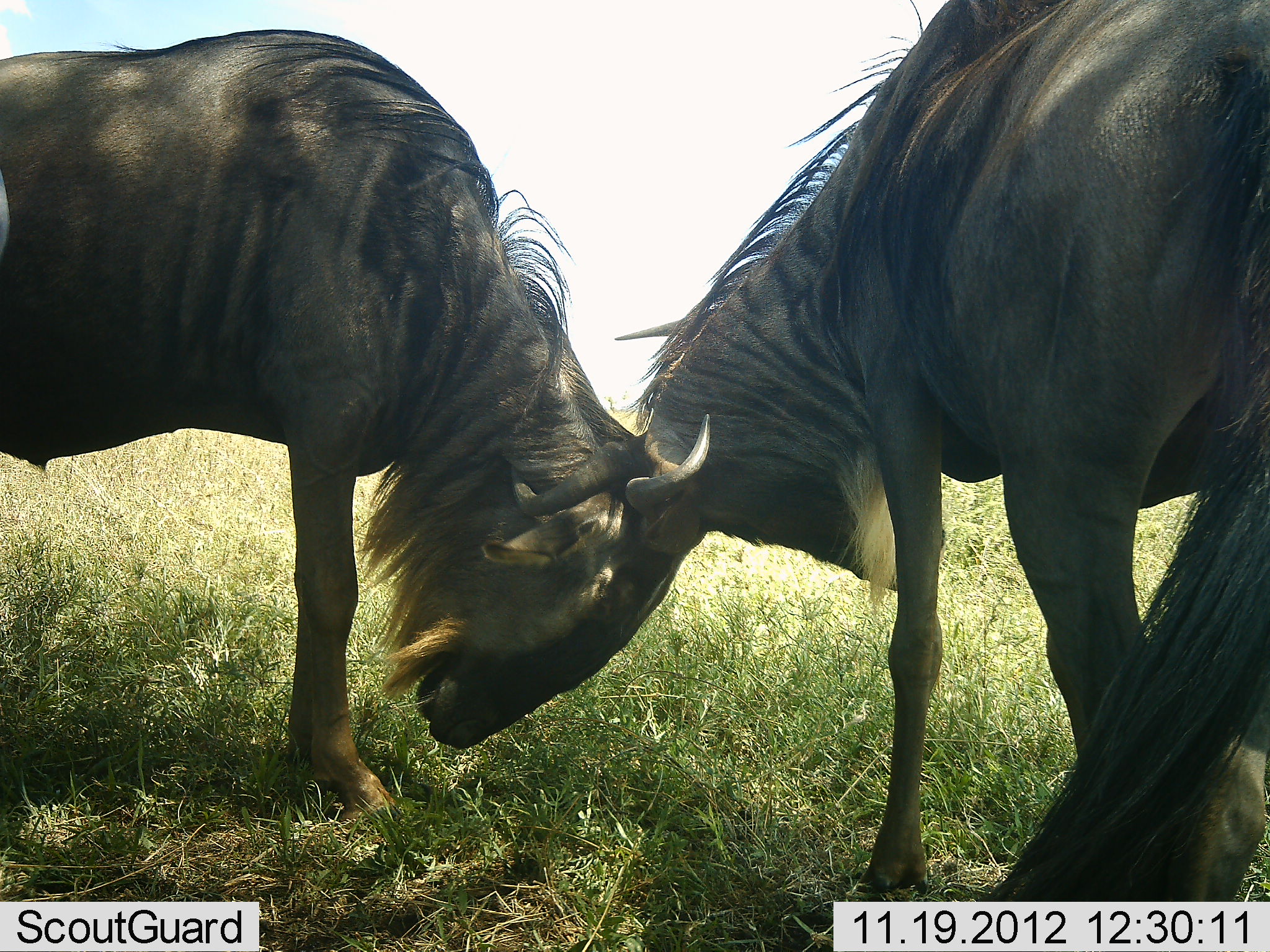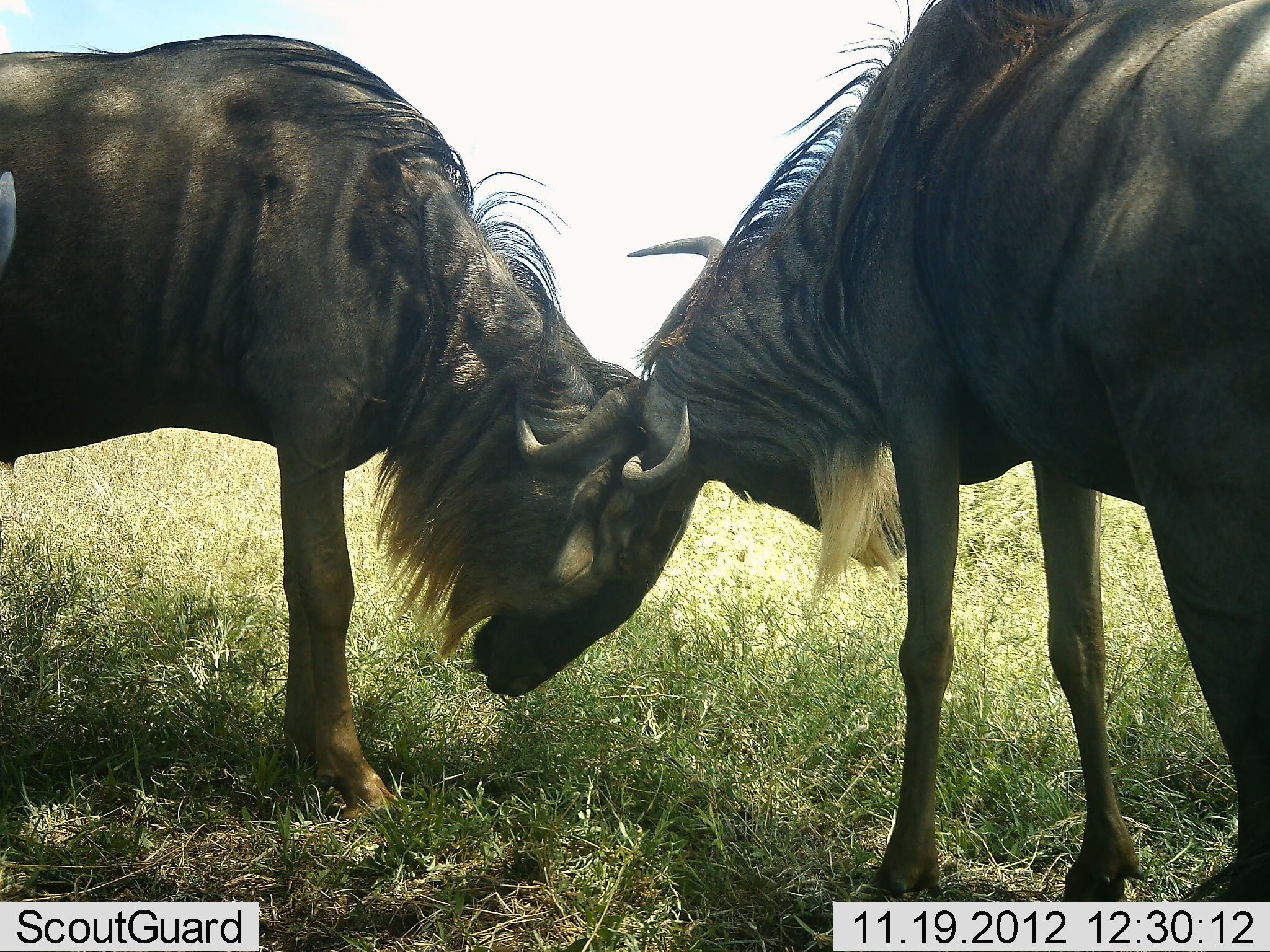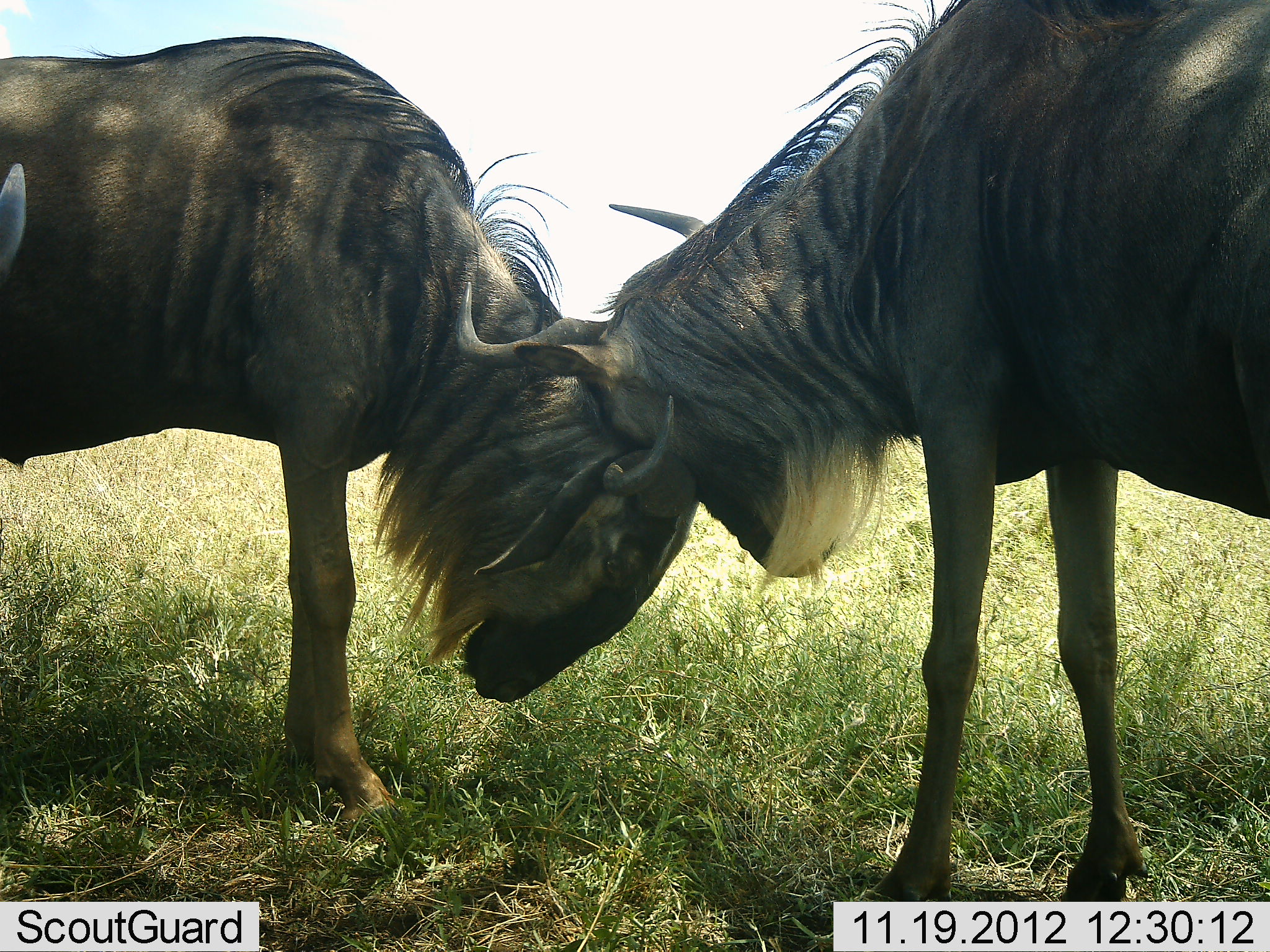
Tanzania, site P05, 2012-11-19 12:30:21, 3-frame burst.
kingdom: Animalia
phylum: Chordata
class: Mammalia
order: Artiodactyla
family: Bovidae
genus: Connochaetes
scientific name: Connochaetes taurinus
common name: blue wildebeest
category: wildebeest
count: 2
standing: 40%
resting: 0%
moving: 0%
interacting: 90%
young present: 0%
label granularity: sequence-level